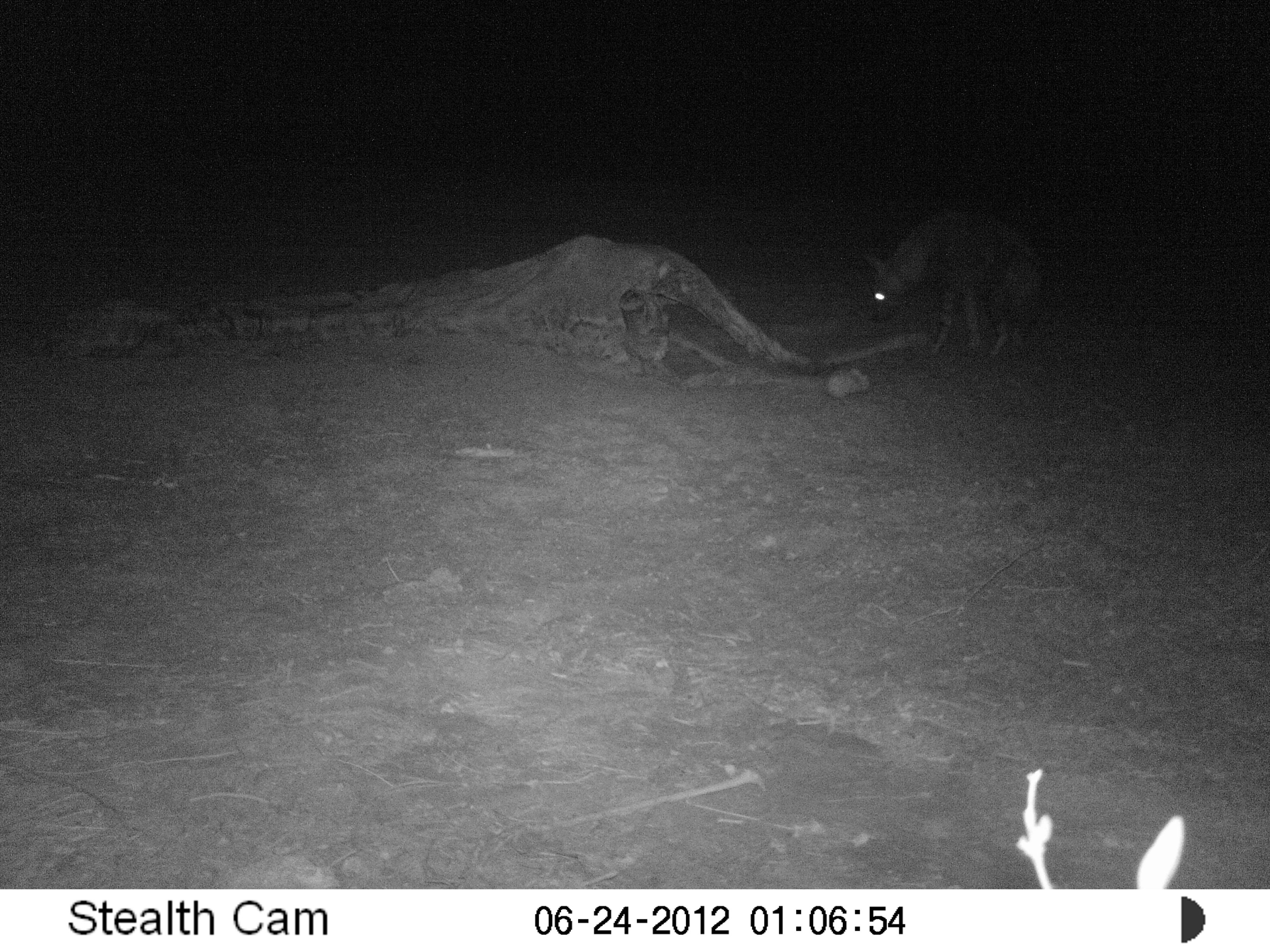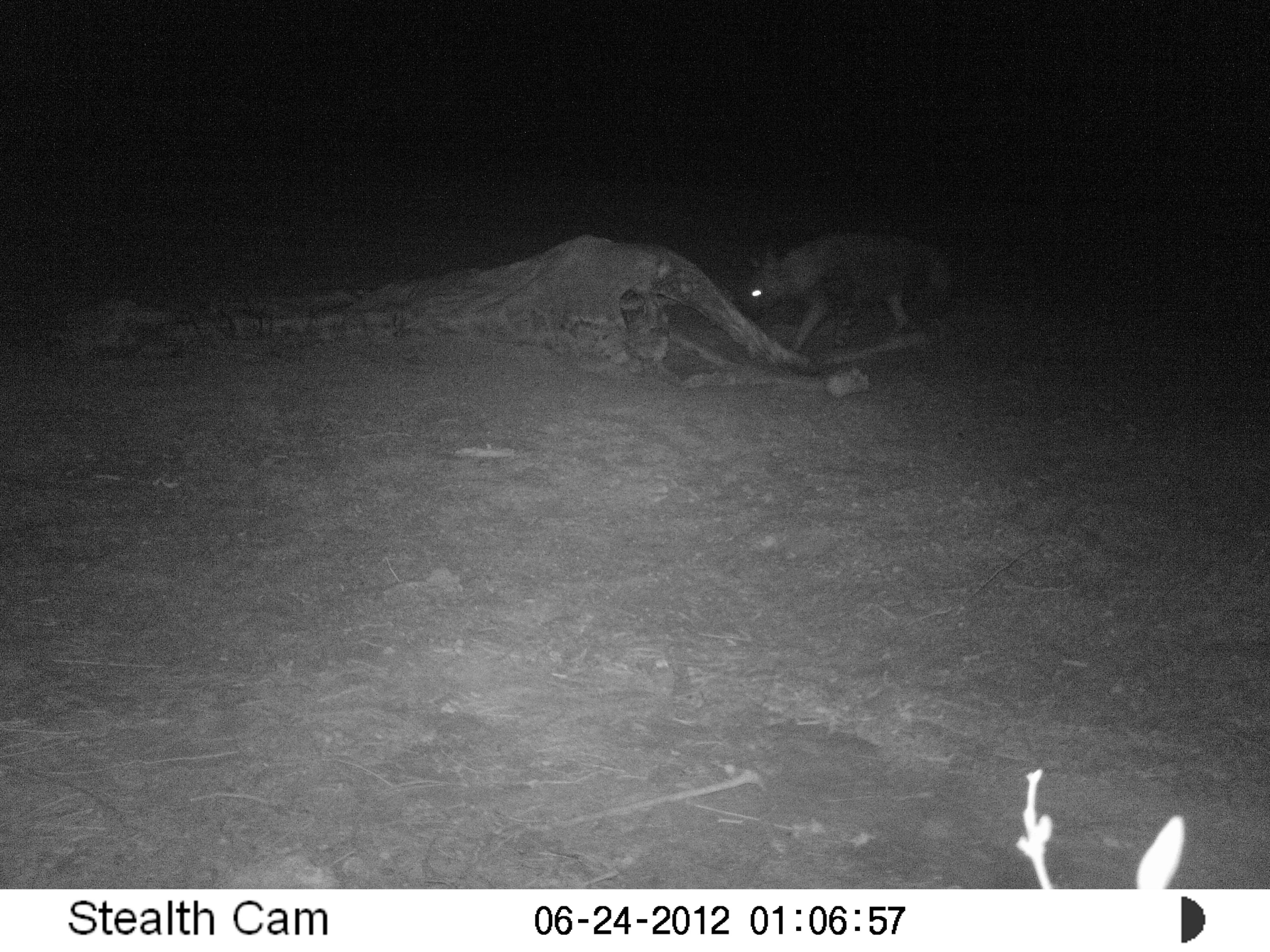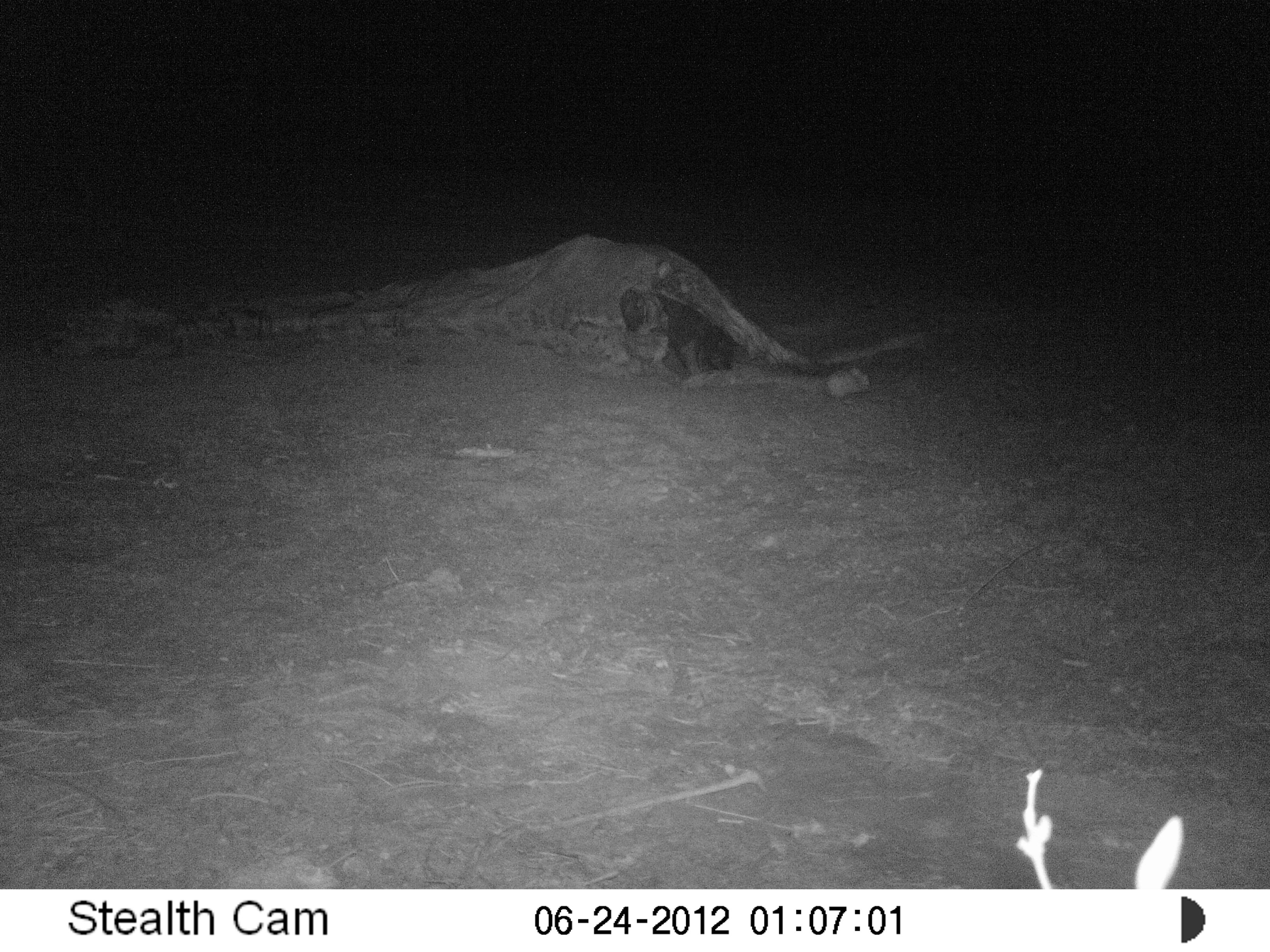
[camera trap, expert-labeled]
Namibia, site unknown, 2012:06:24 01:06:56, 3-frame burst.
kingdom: Animalia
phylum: Chordata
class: Mammalia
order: Carnivora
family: Hyaenidae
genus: Parahyaena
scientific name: Parahyaena brunnea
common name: brown hyena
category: hyaena brunnea